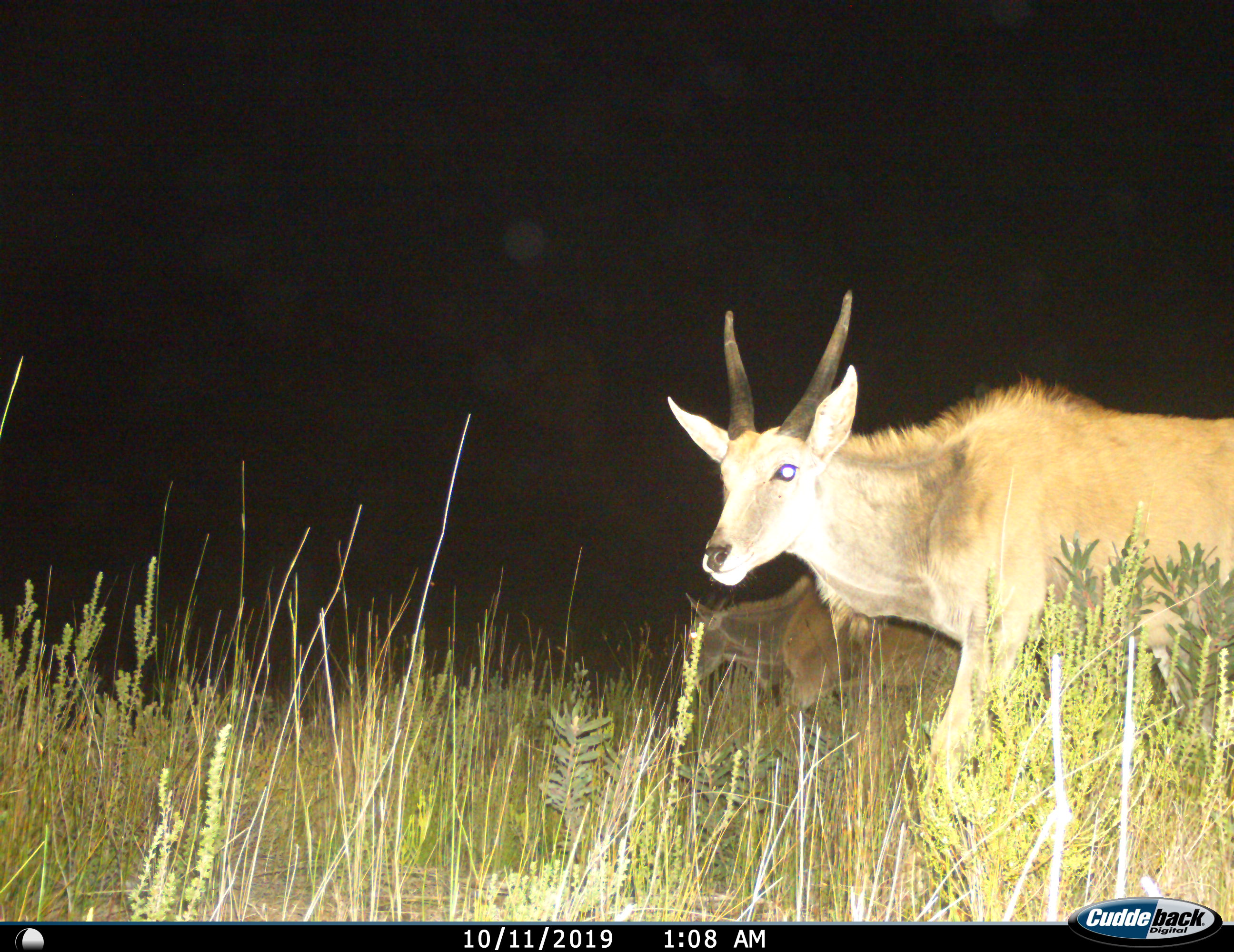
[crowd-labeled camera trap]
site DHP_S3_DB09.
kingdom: Animalia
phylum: Chordata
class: Mammalia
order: Artiodactyla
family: Bovidae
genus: Tragelaphus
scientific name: Tragelaphus oryx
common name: eland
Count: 2.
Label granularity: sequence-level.